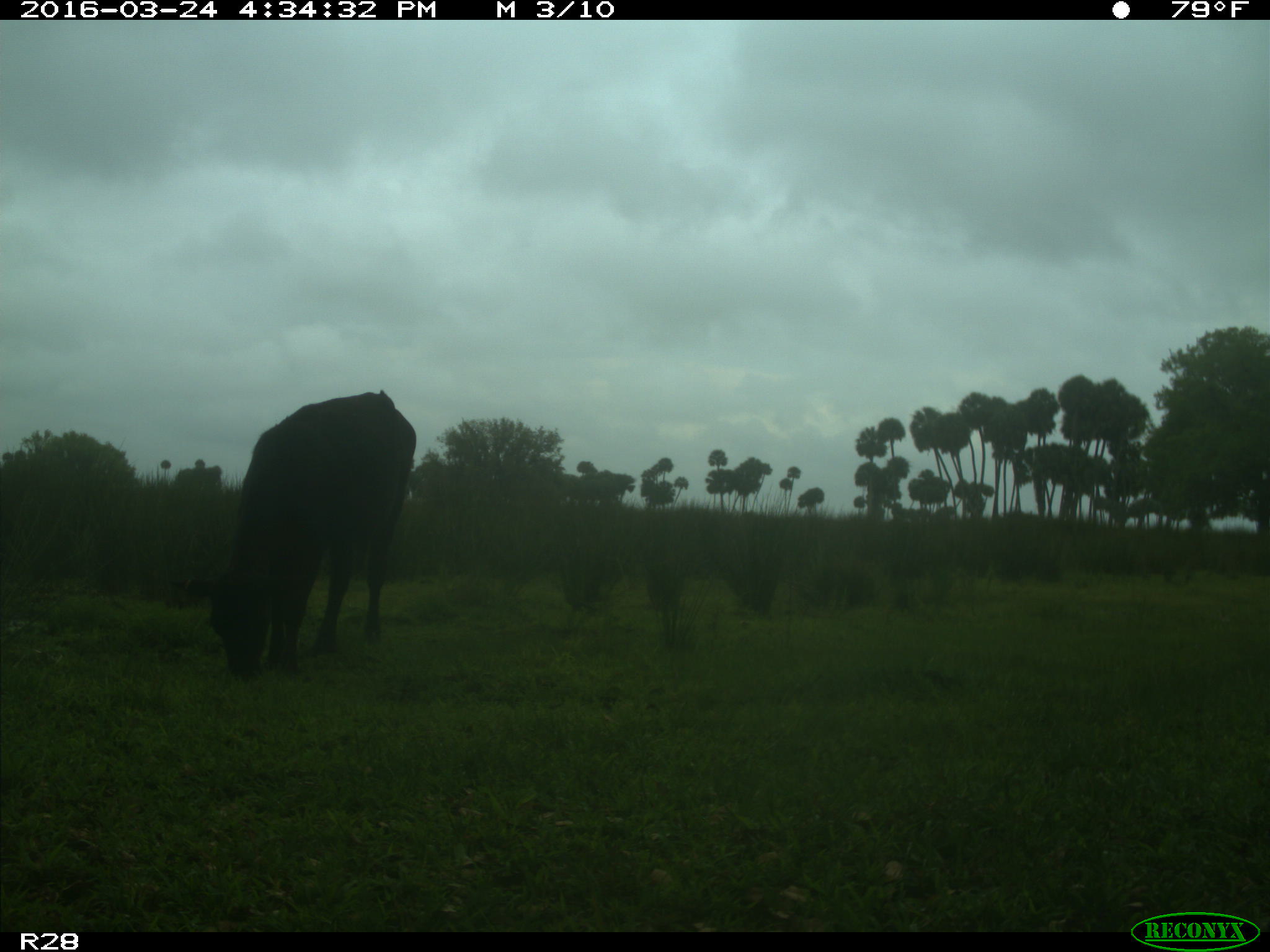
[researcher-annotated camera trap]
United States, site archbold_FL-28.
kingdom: Animalia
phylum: Chordata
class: Mammalia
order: Artiodactyla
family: Bovidae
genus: Bos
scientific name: Bos taurus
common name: domestic cow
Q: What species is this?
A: Bos taurus (domestic cow).